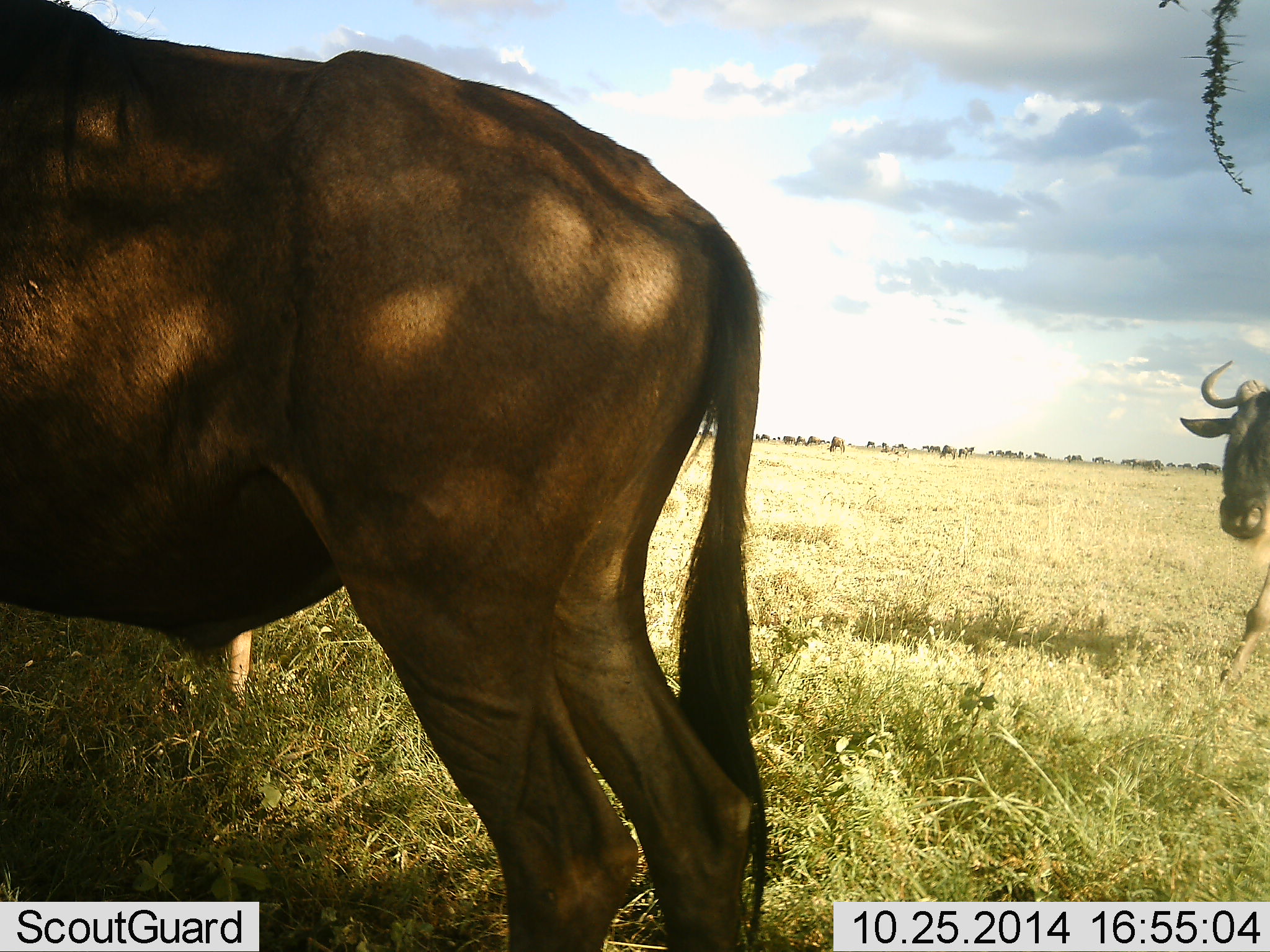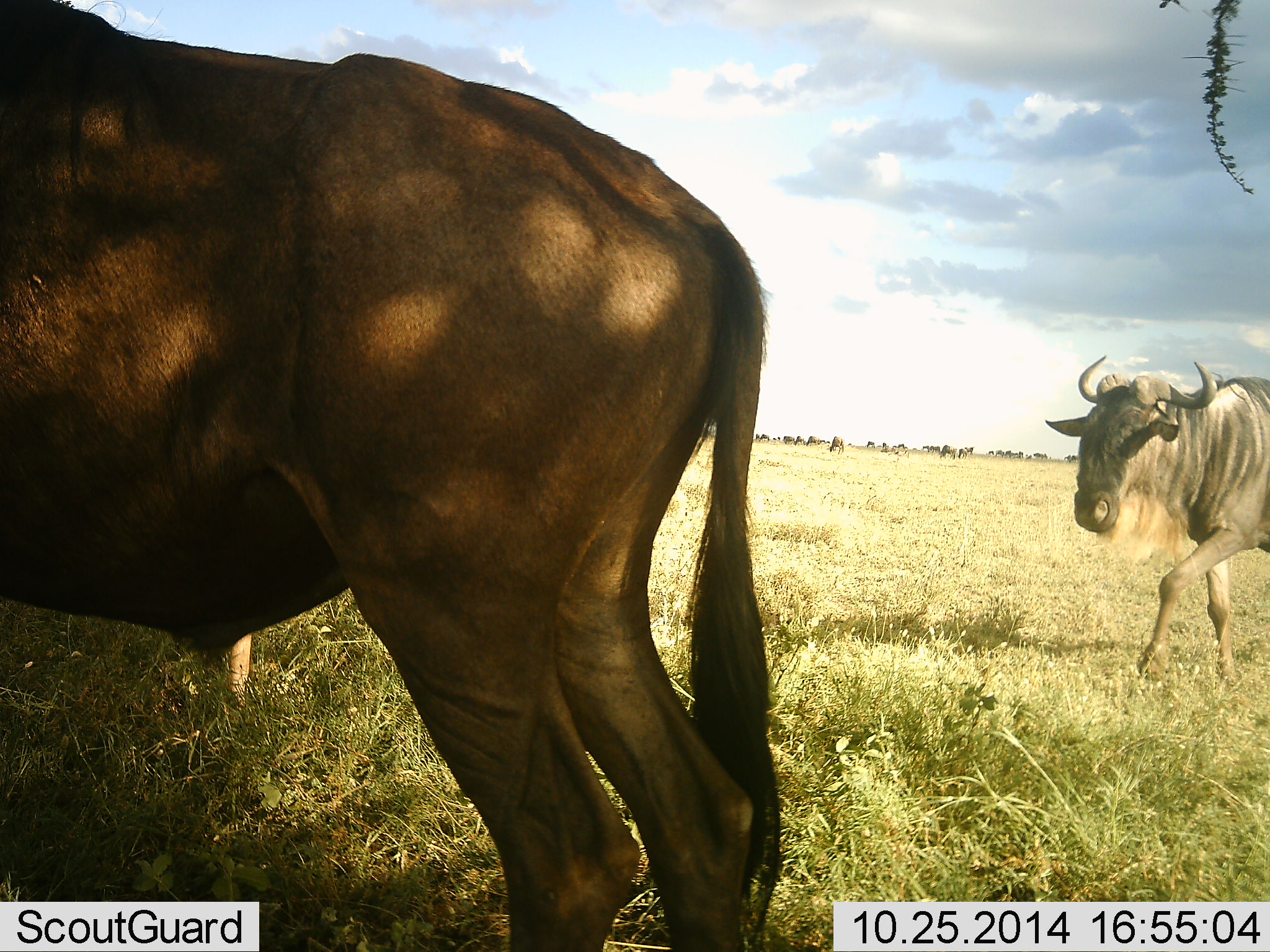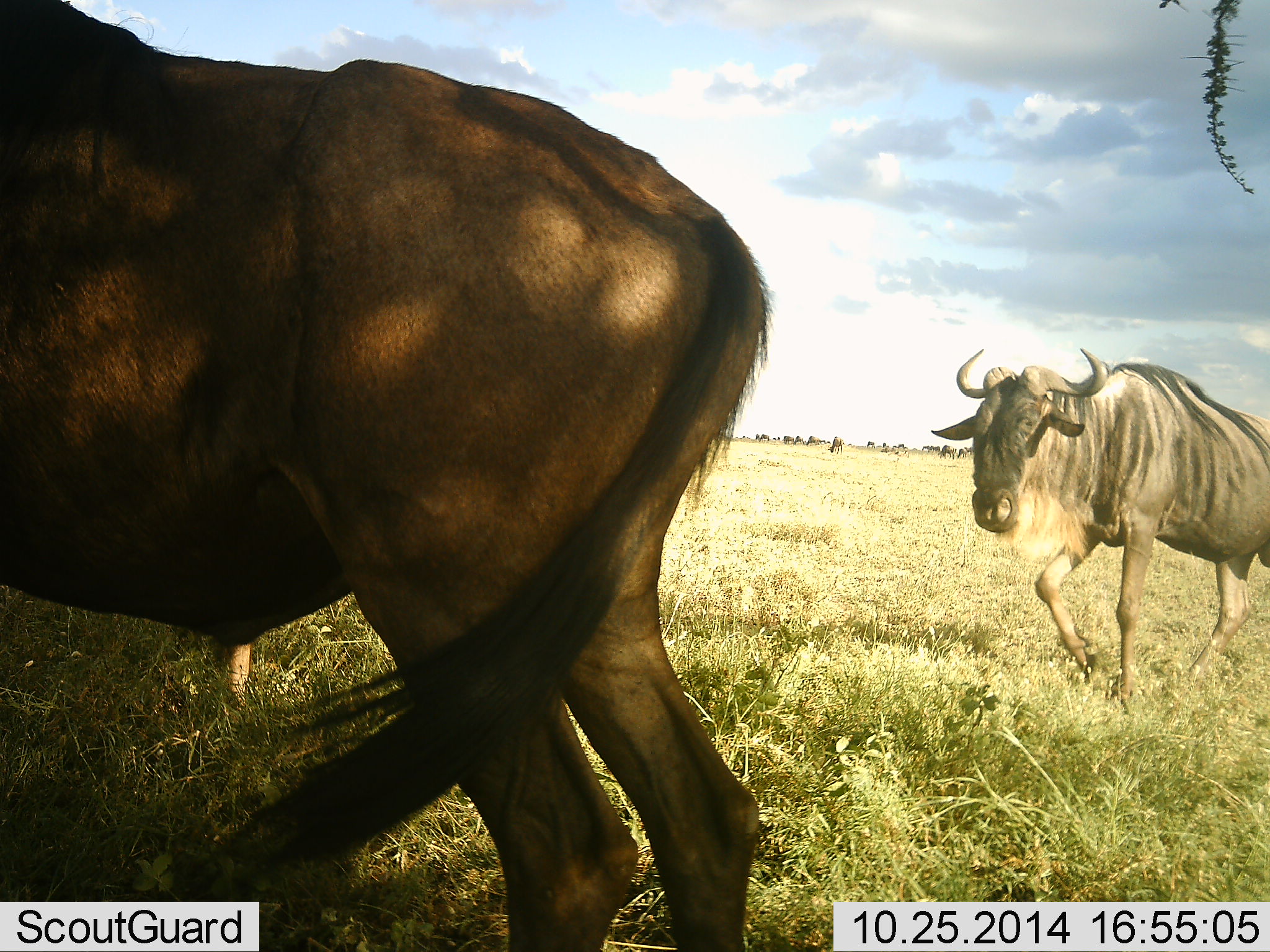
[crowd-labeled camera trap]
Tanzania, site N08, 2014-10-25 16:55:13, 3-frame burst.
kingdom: Animalia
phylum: Chordata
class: Mammalia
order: Artiodactyla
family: Bovidae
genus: Connochaetes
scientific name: Connochaetes taurinus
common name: blue wildebeest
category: wildebeest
Wildebeest (blue wildebeest) (Connochaetes taurinus), count 2. Behavior (volunteer vote fractions): standing 80%, resting 0%, moving 90%, interacting 0%. Young present (vote fraction): 0%. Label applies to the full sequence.